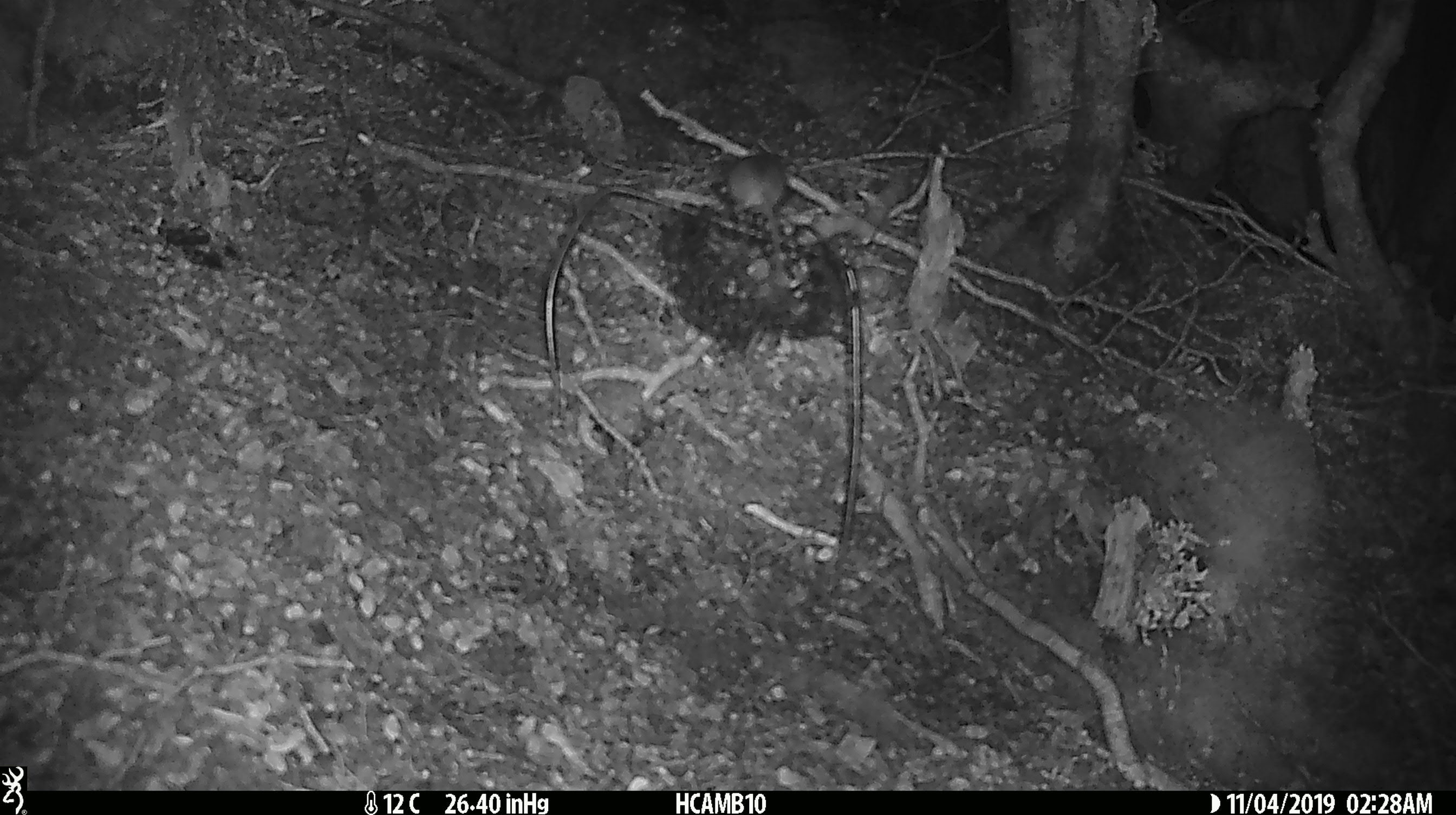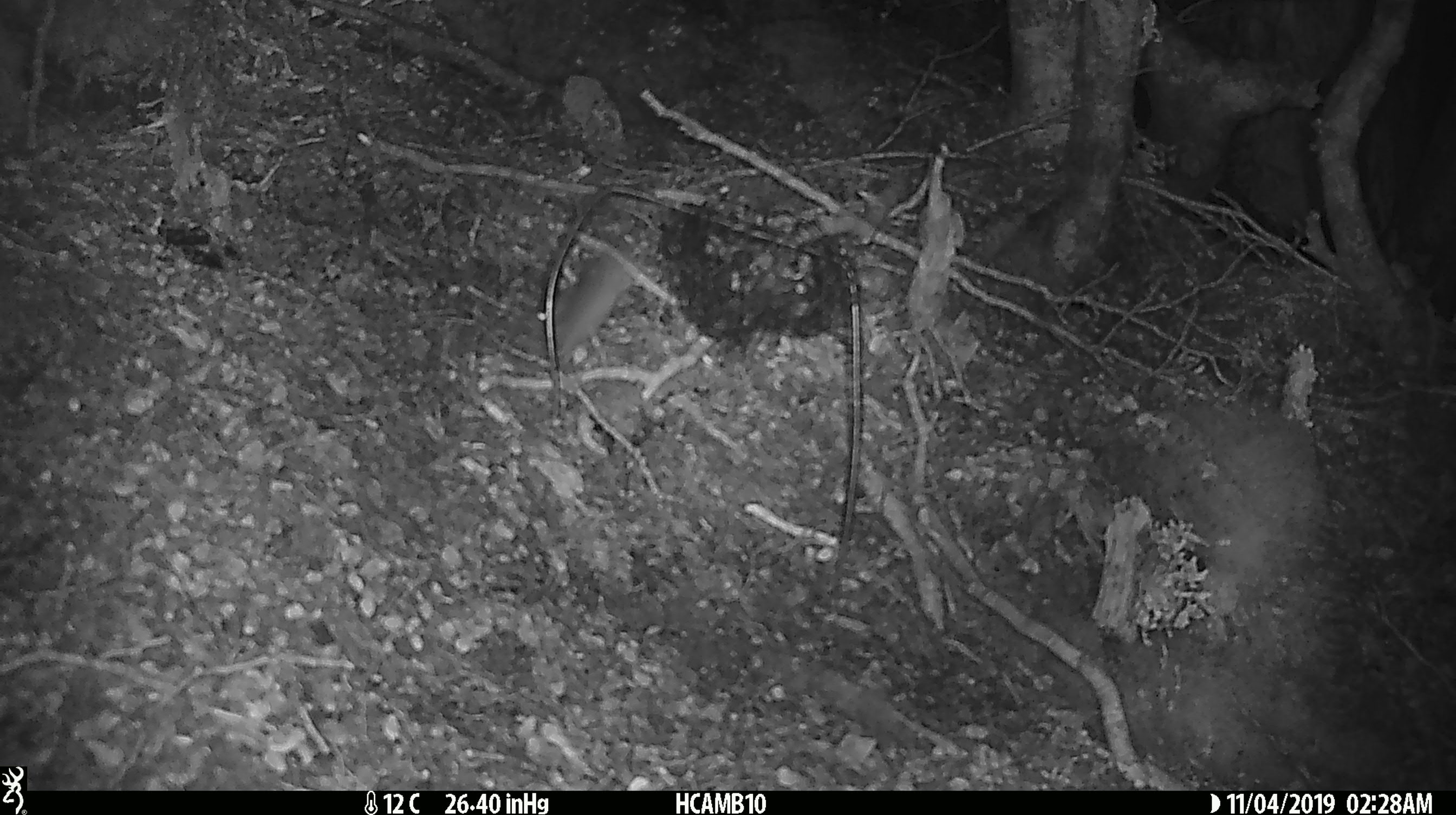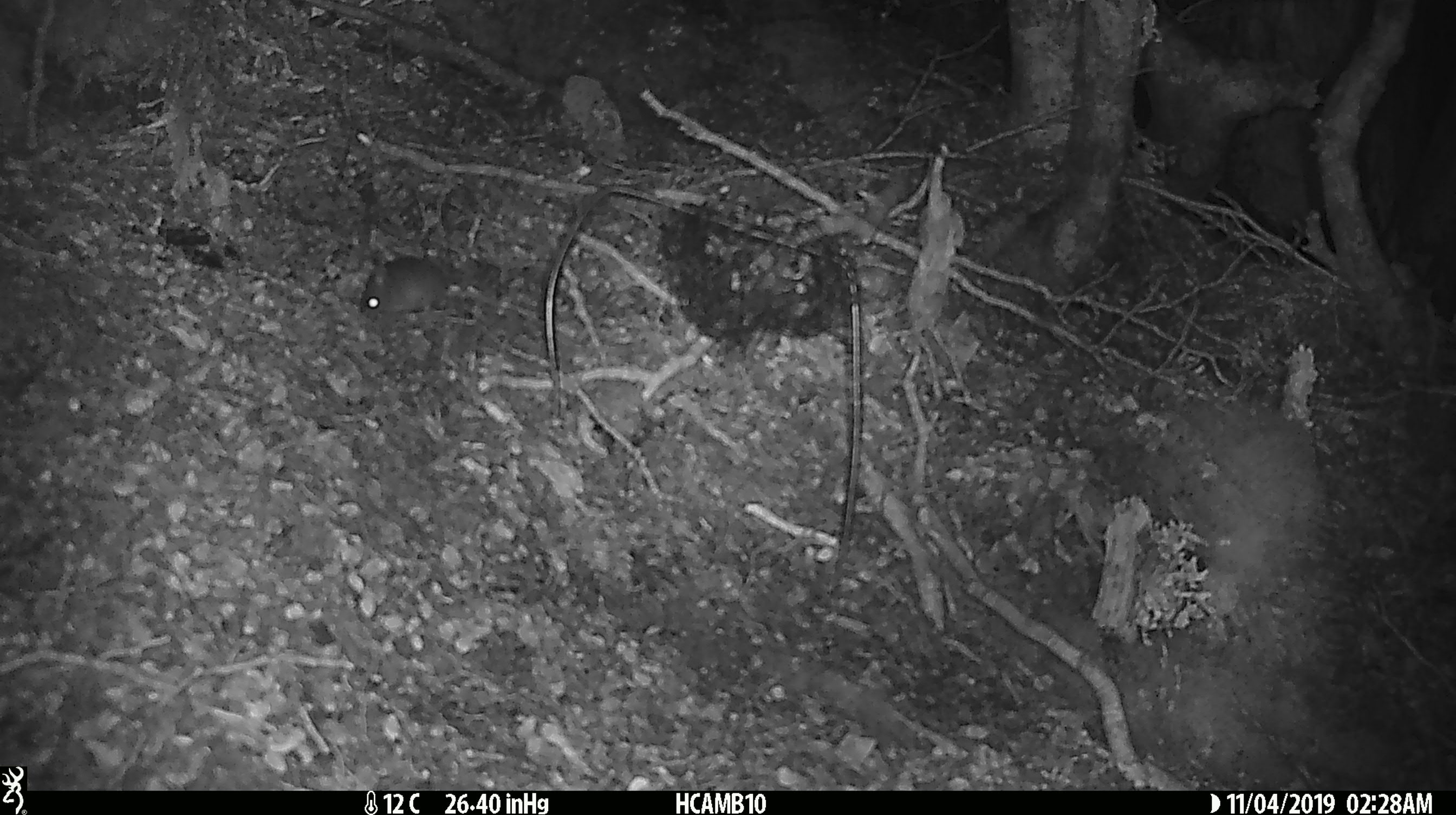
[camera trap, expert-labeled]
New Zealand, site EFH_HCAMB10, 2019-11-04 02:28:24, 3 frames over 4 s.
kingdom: Animalia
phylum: Chordata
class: Mammalia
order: Rodentia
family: Muridae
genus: Mus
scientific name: Mus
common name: mouse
Mouse (Mus).